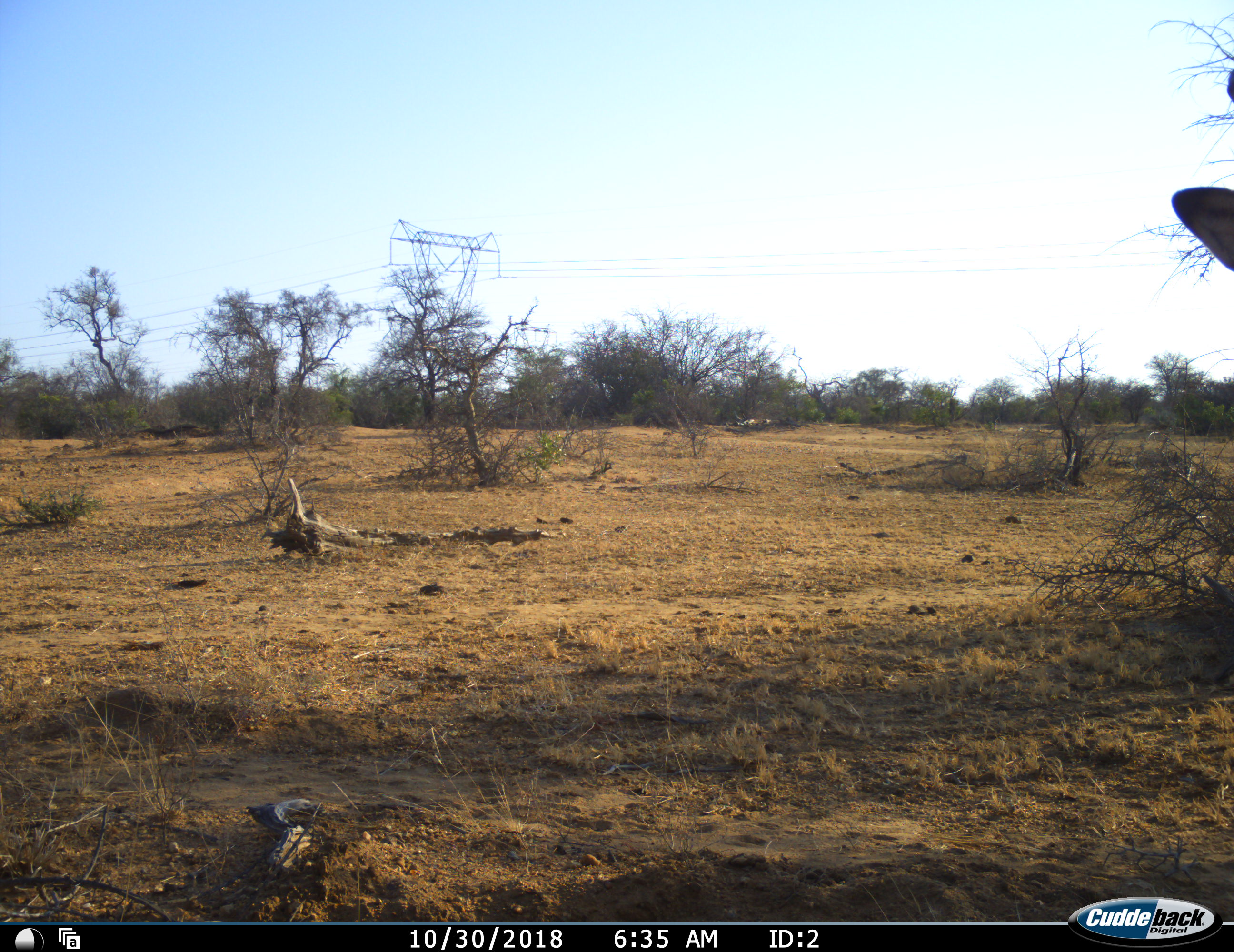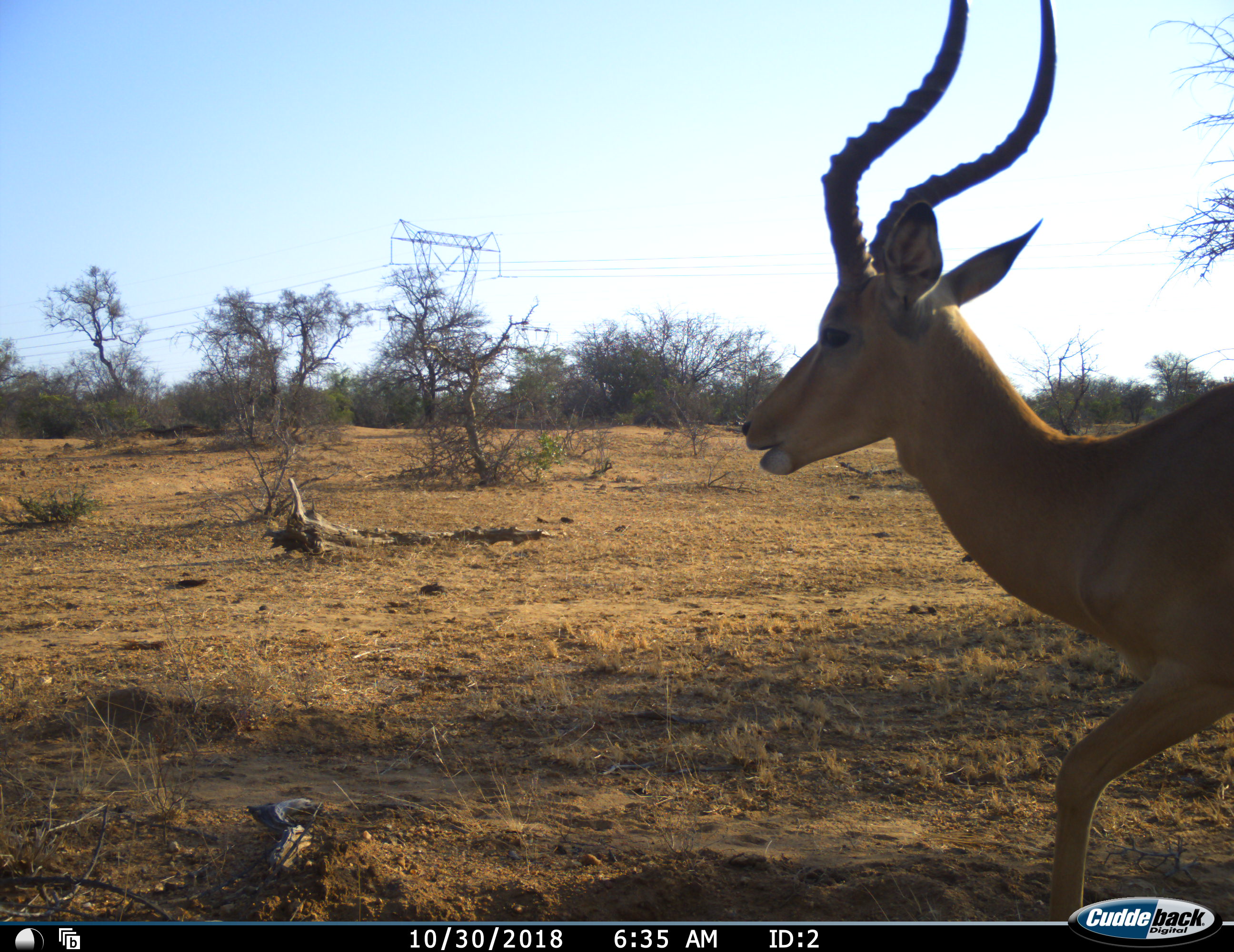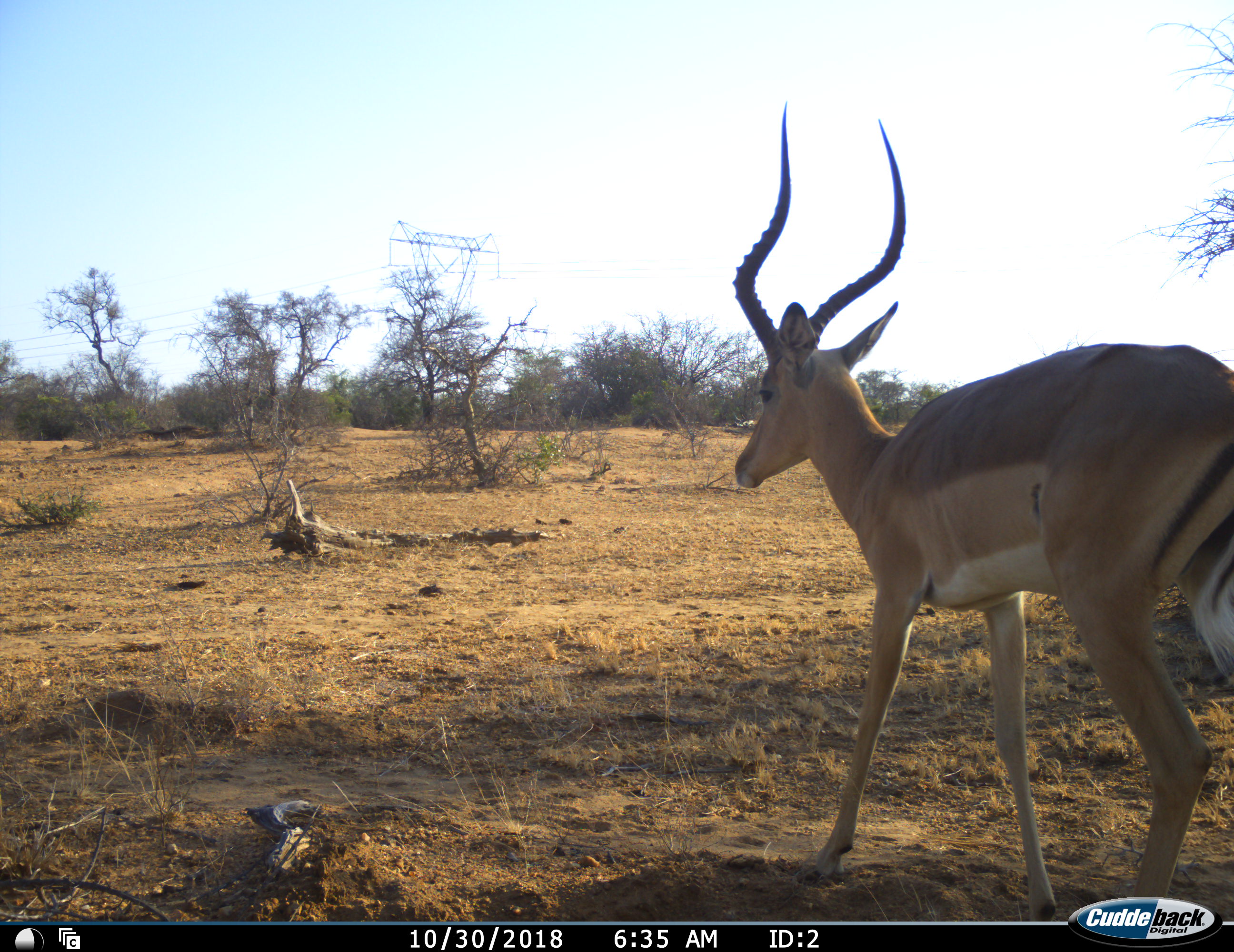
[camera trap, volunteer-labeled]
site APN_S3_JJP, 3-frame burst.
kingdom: Animalia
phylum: Chordata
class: Mammalia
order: Artiodactyla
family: Bovidae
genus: Aepyceros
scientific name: Aepyceros melampus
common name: impala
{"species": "impala (Aepyceros melampus)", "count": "1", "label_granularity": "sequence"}